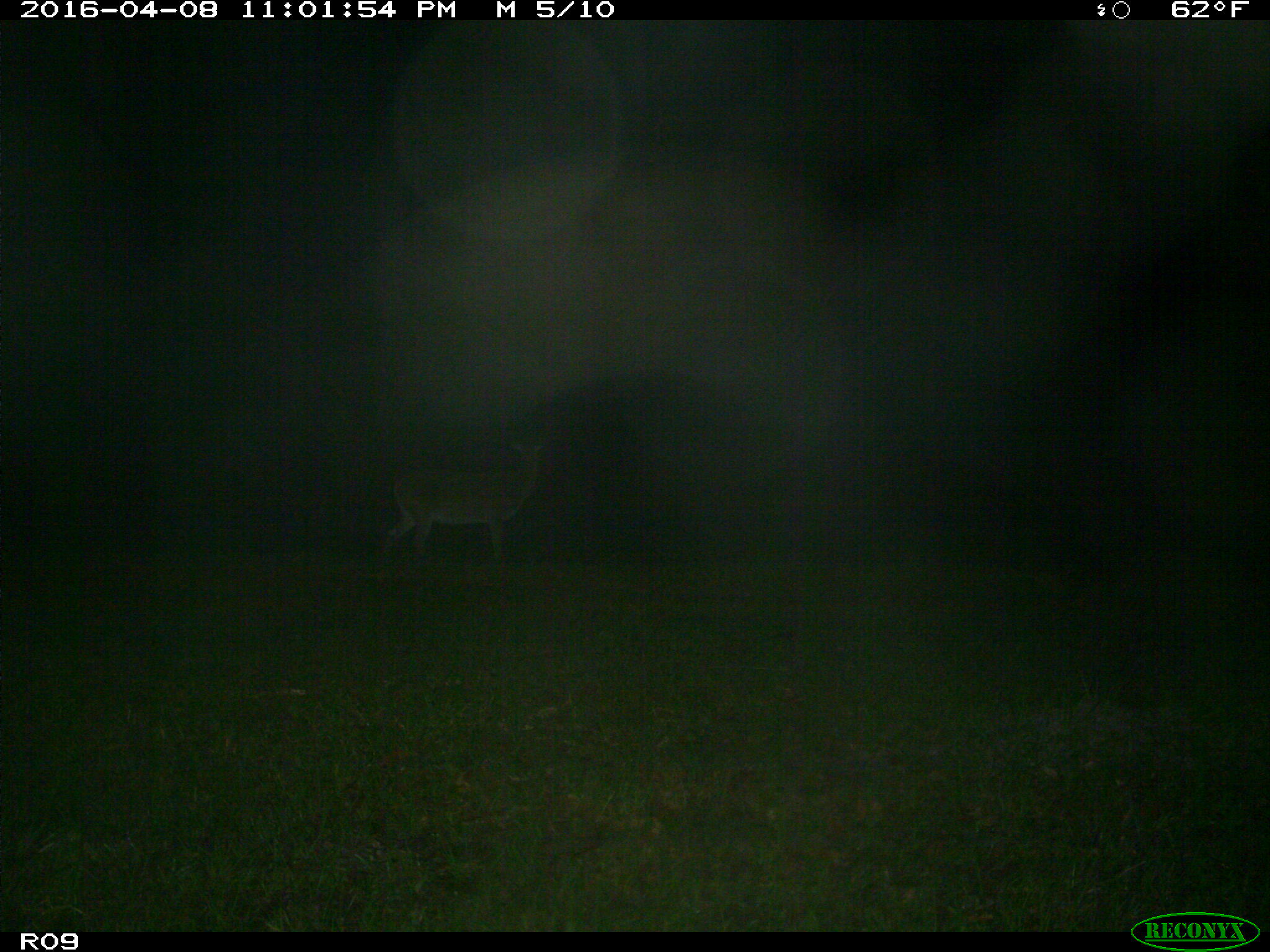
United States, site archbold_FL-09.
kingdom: Animalia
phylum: Chordata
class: Mammalia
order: Artiodactyla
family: Cervidae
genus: Odocoileus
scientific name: Odocoileus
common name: deer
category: unidentified deer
Unidentified deer (deer) (Odocoileus).